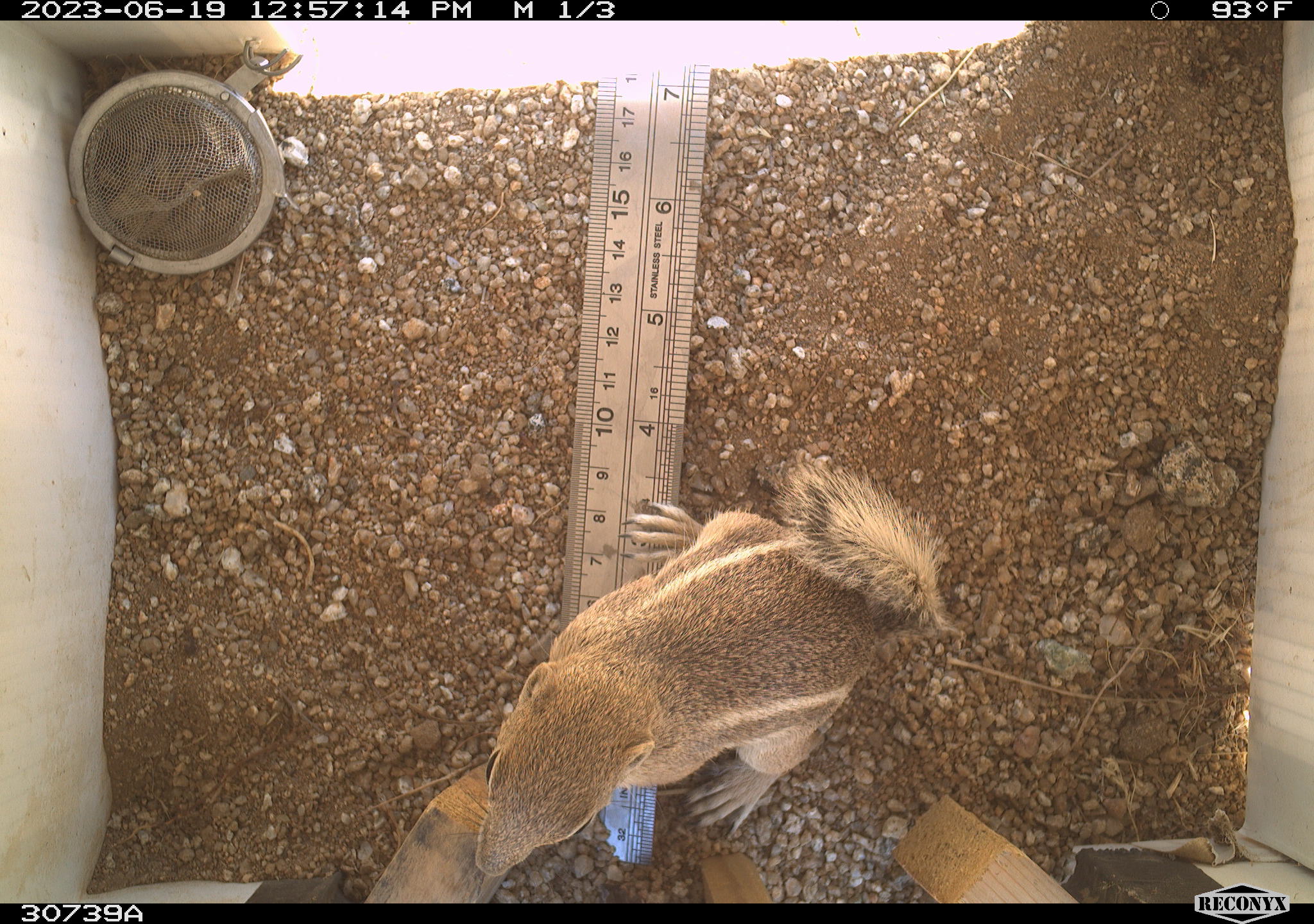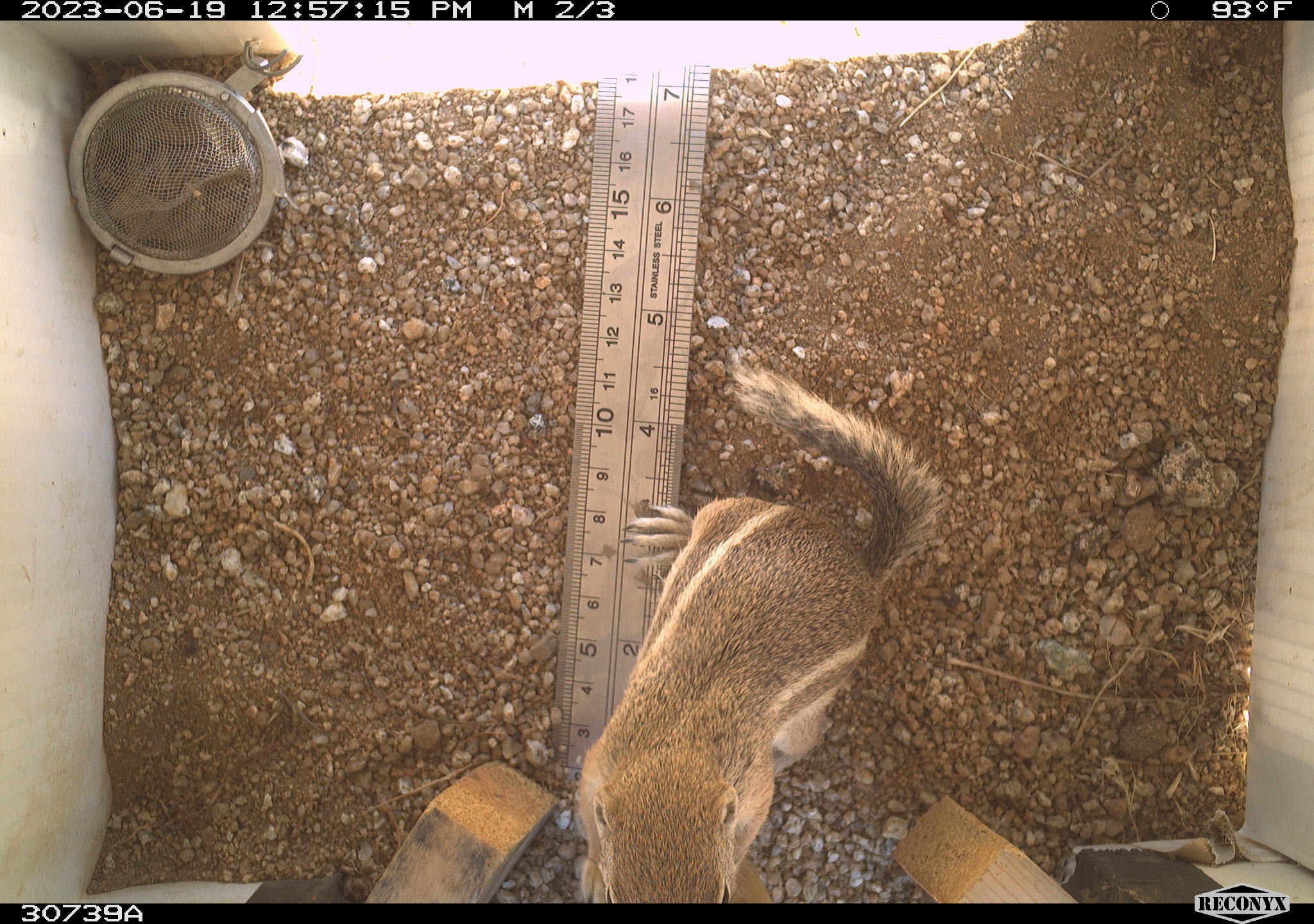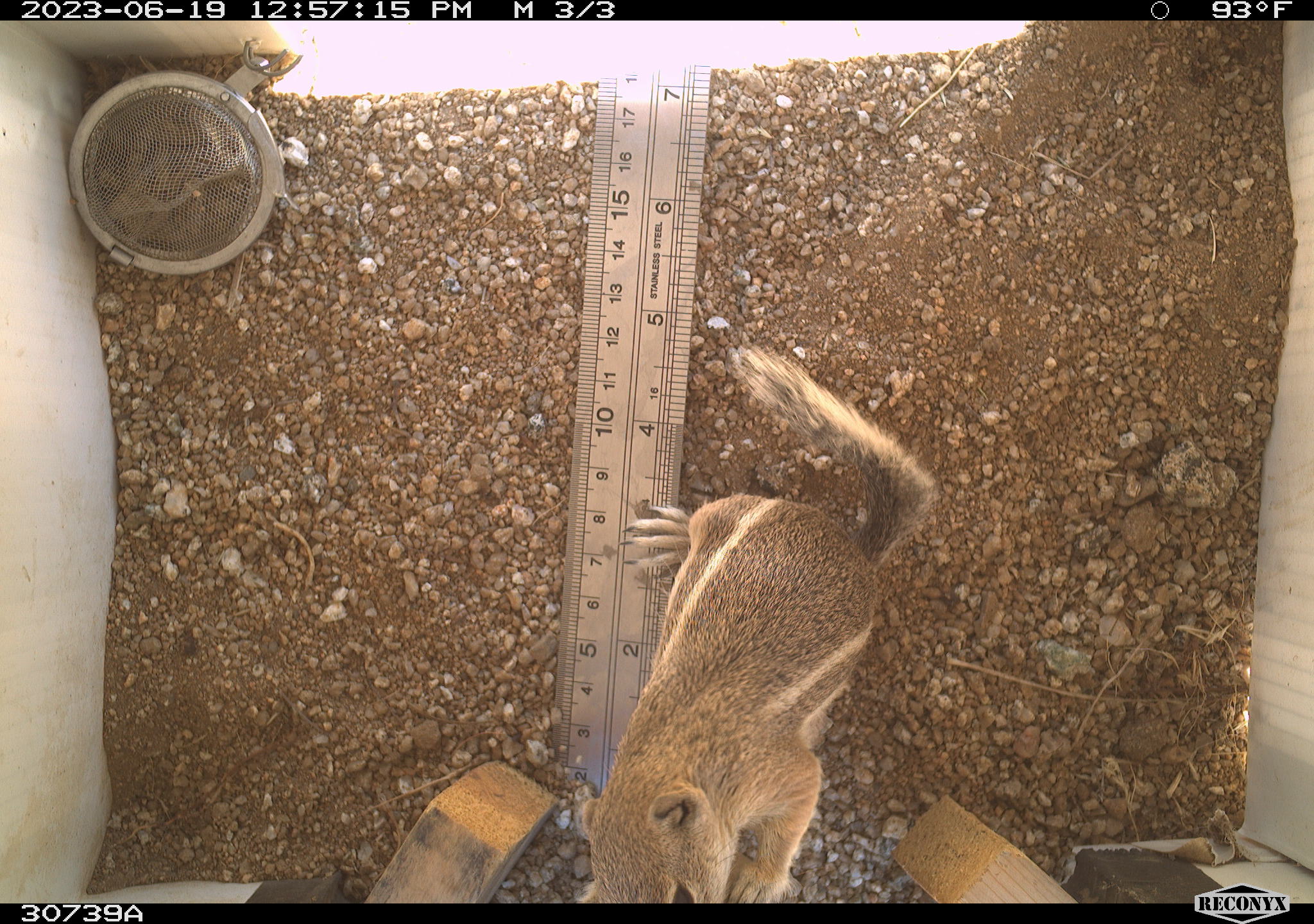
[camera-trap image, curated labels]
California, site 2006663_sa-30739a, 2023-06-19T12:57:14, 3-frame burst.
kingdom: Animalia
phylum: Chordata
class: Mammalia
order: Rodentia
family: Sciuridae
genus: Ammospermophilus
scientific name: Ammospermophilus leucurus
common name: white-tailed antelope squirrel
White-tailed antelope squirrel (Ammospermophilus leucurus).